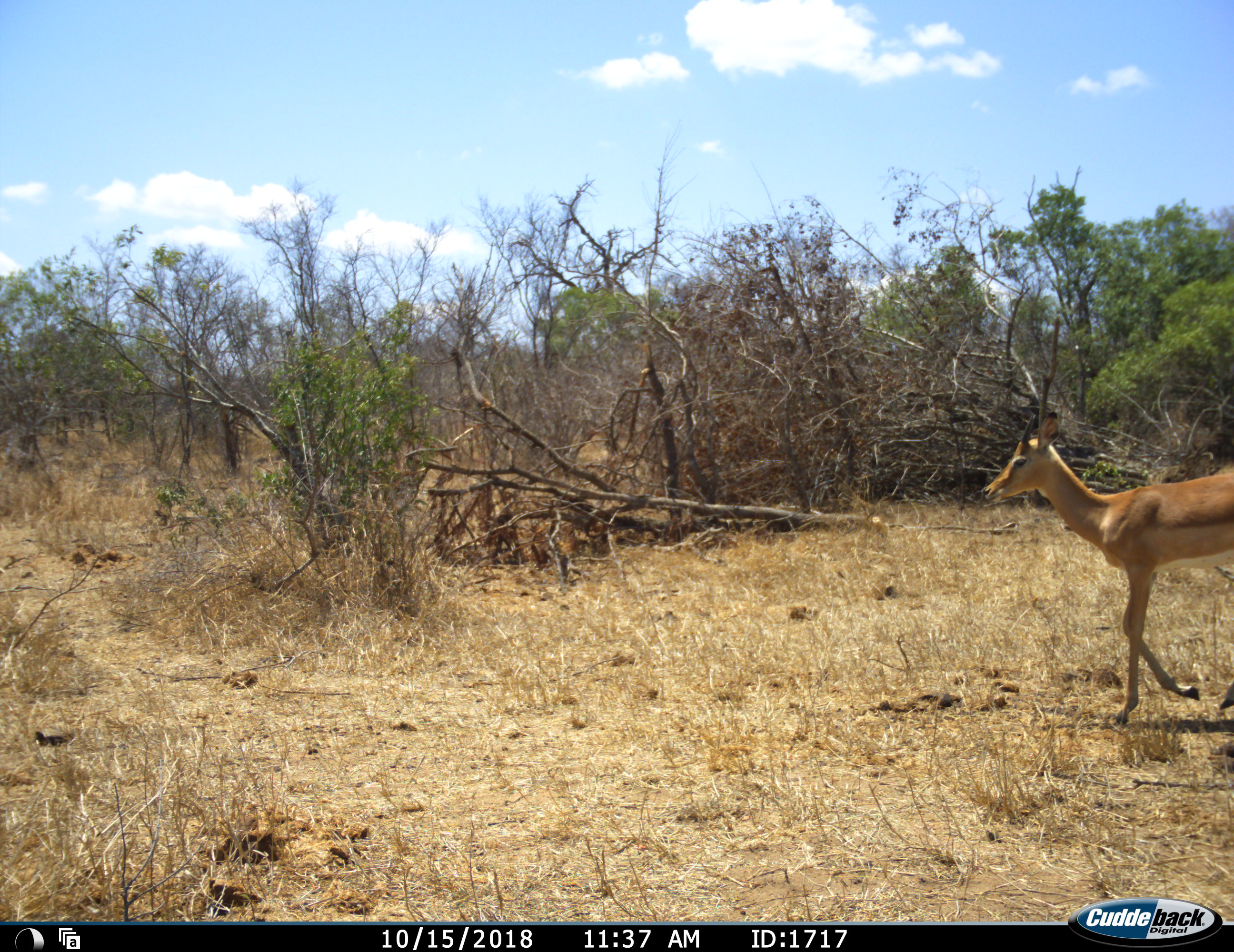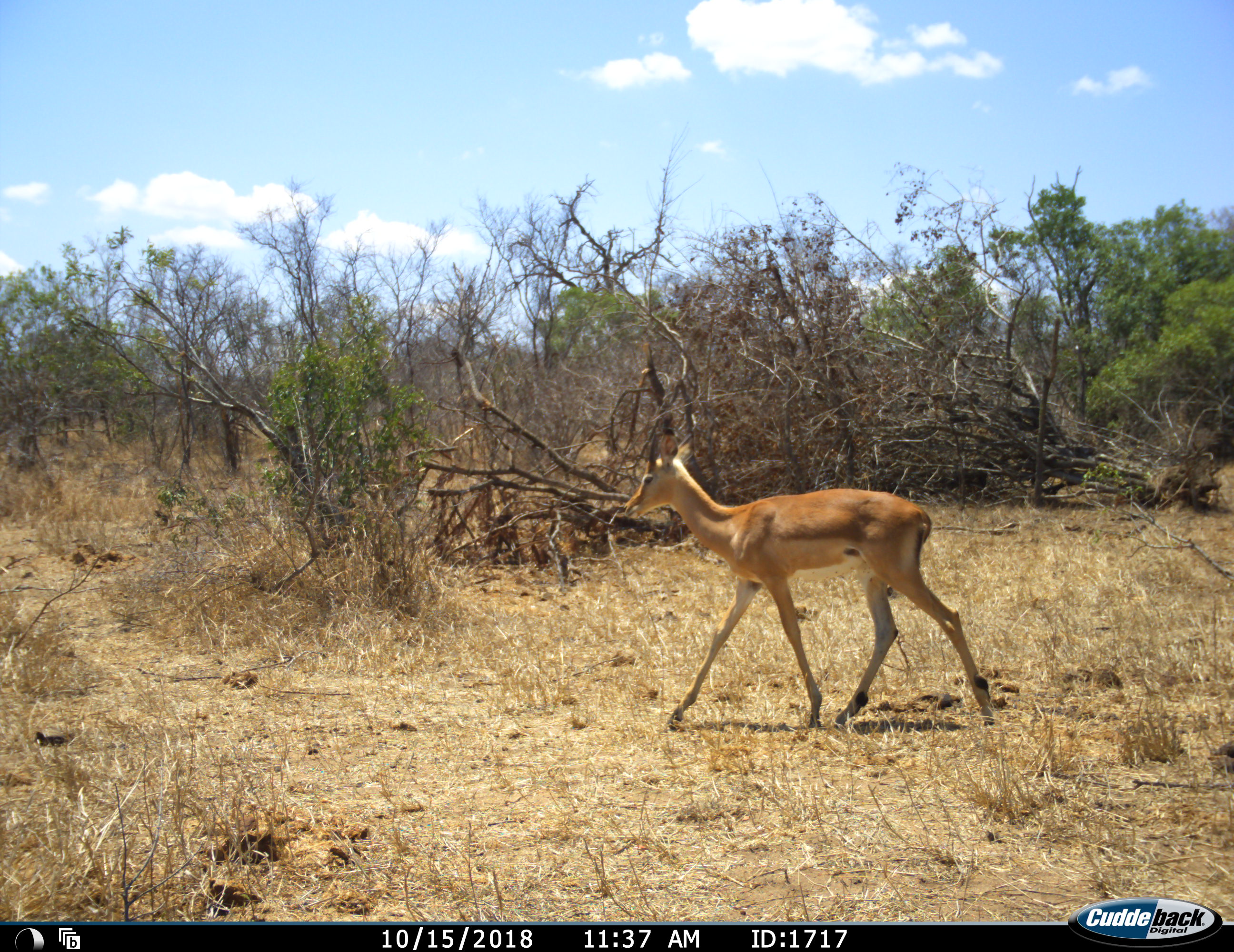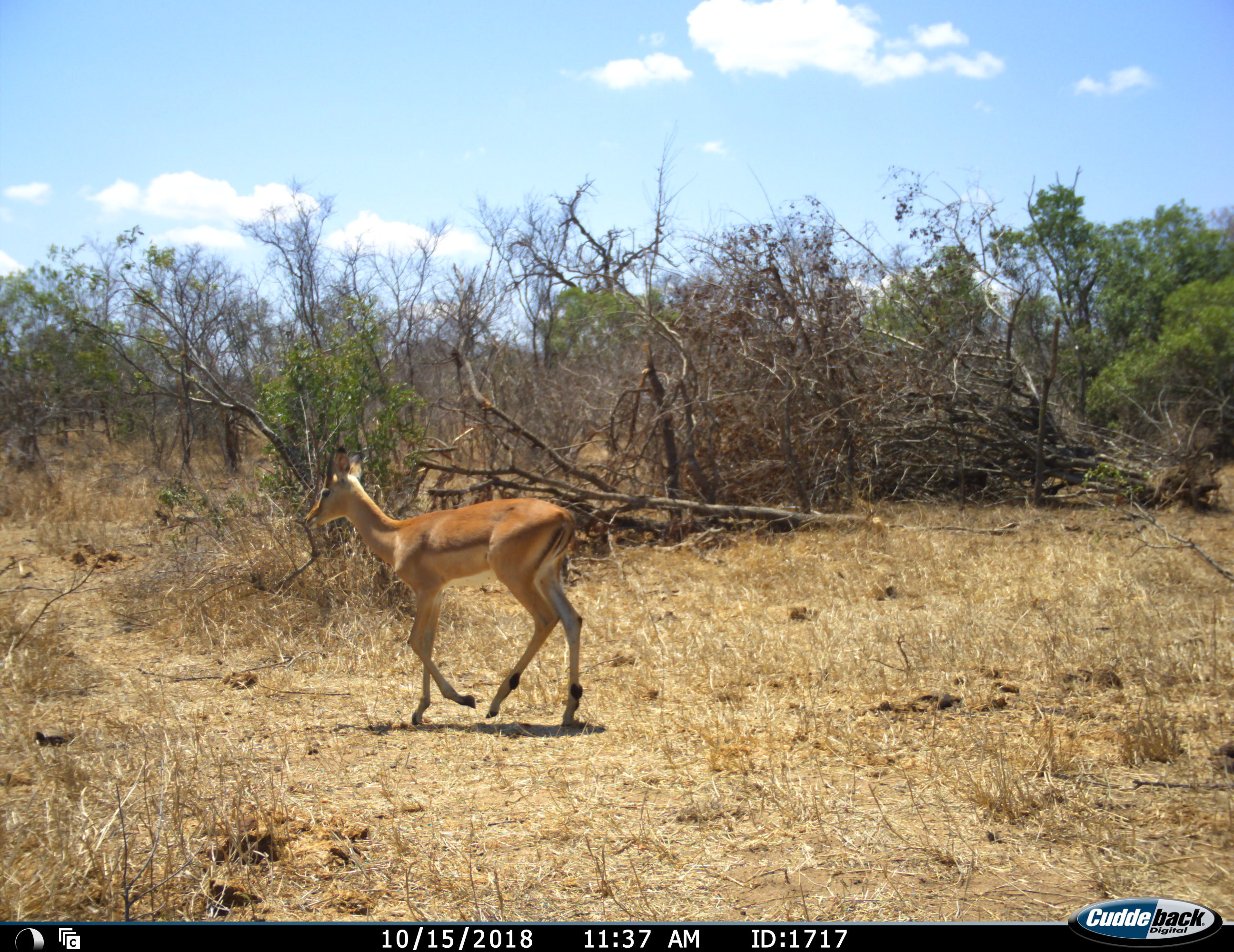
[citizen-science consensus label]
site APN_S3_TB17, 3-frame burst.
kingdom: Animalia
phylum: Chordata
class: Mammalia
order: Artiodactyla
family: Bovidae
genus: Aepyceros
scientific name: Aepyceros melampus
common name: impala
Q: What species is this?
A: Impala (Aepyceros melampus).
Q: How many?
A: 1.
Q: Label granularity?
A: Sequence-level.